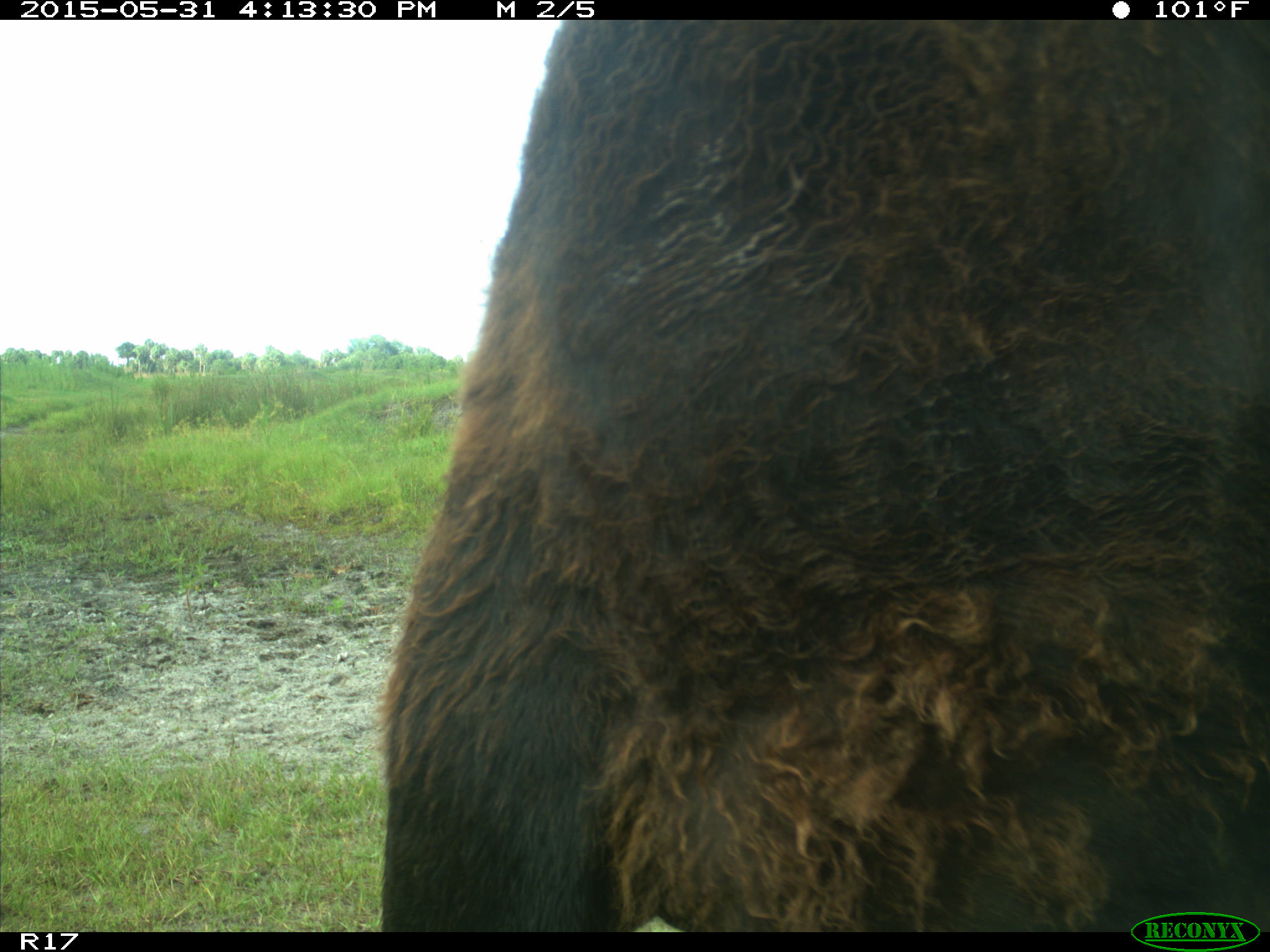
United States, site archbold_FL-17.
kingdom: Animalia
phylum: Chordata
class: Mammalia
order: Artiodactyla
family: Bovidae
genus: Bos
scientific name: Bos taurus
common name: domestic cow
Bos taurus (domestic cow).